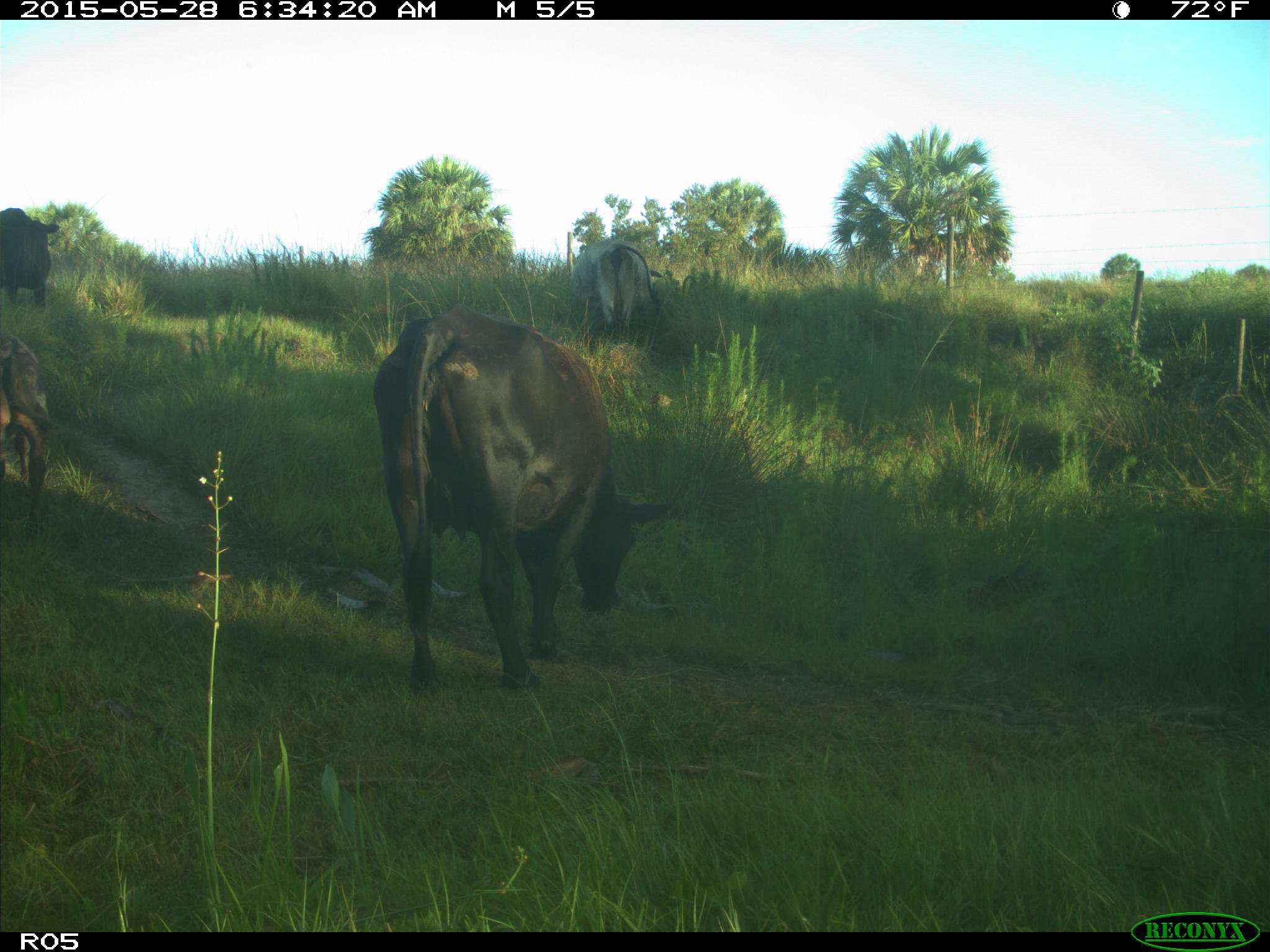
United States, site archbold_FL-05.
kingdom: Animalia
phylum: Chordata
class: Mammalia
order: Artiodactyla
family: Bovidae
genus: Bos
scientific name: Bos taurus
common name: domestic cow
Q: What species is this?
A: Bos taurus (domestic cow).